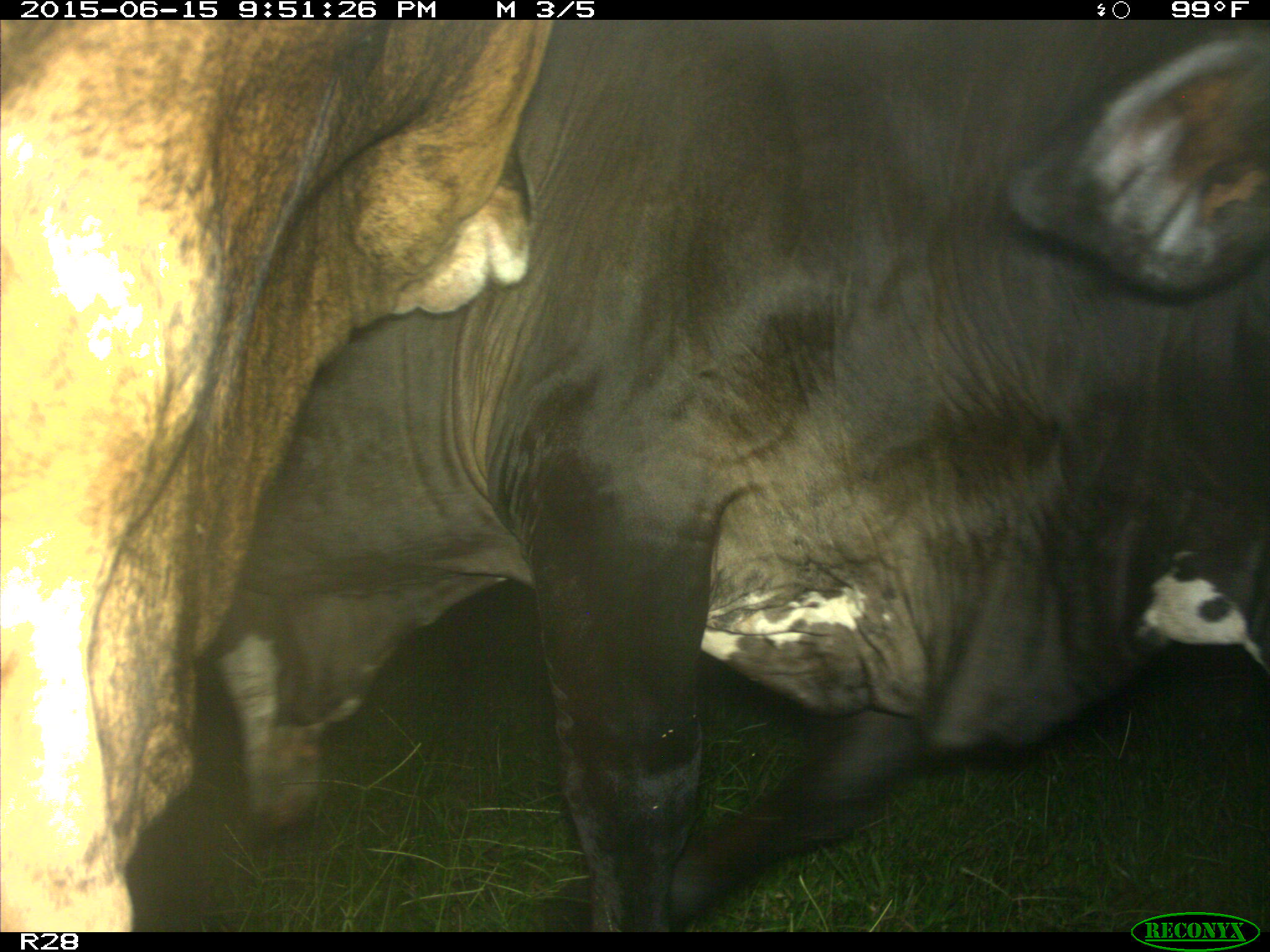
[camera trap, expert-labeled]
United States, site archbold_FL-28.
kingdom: Animalia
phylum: Chordata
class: Mammalia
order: Artiodactyla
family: Bovidae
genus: Bos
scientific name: Bos taurus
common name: domestic cow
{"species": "Bos taurus (domestic cow)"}